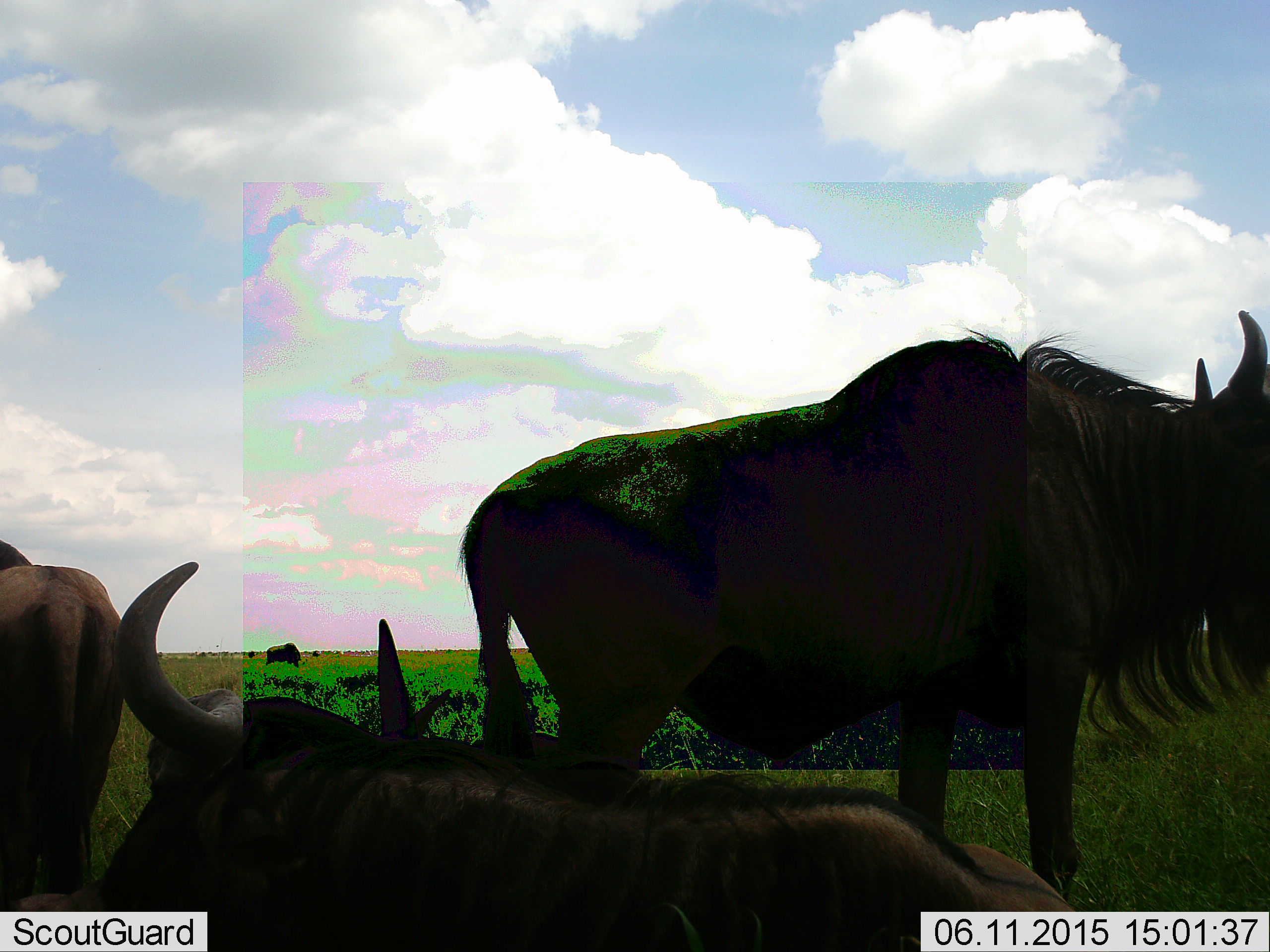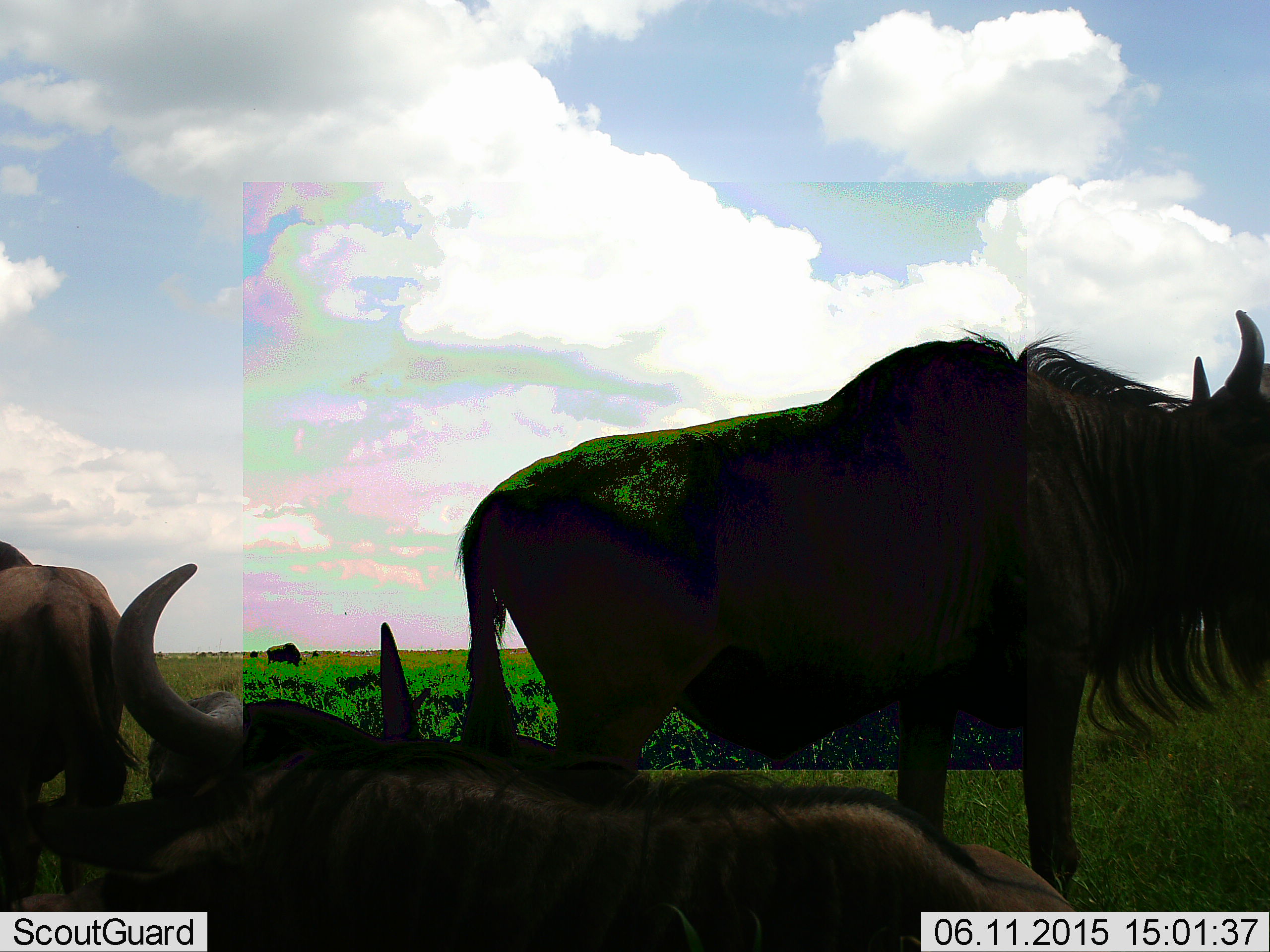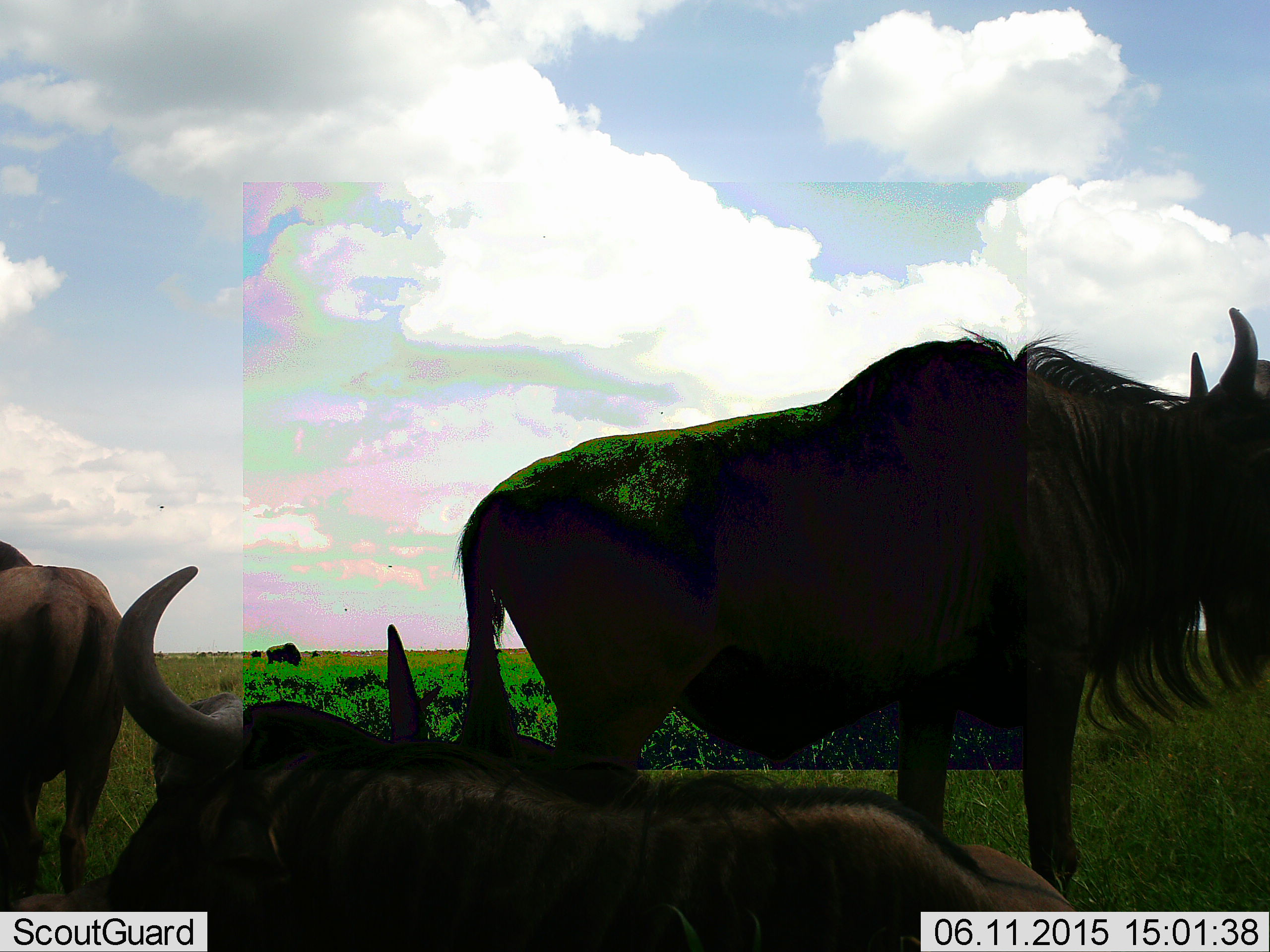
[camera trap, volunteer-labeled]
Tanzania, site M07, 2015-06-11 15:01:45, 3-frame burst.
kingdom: Animalia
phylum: Chordata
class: Mammalia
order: Artiodactyla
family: Bovidae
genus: Connochaetes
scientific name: Connochaetes taurinus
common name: blue wildebeest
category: wildebeest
Wildebeest (blue wildebeest) (Connochaetes taurinus), count 4. Behavior (volunteer vote fractions): standing 100%, resting 70%, moving 30%, interacting 0%. Young present (vote fraction): 0%. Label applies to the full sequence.